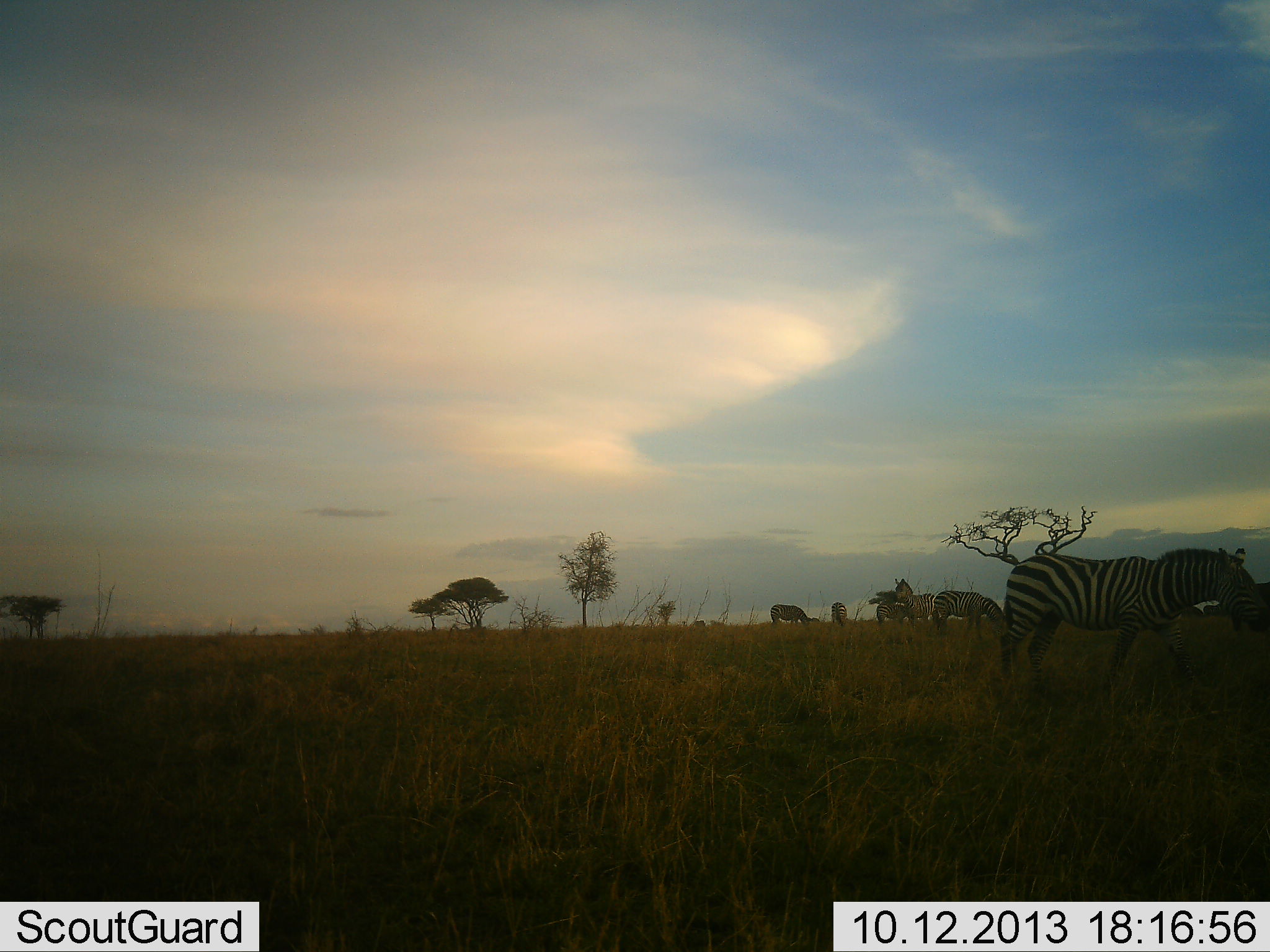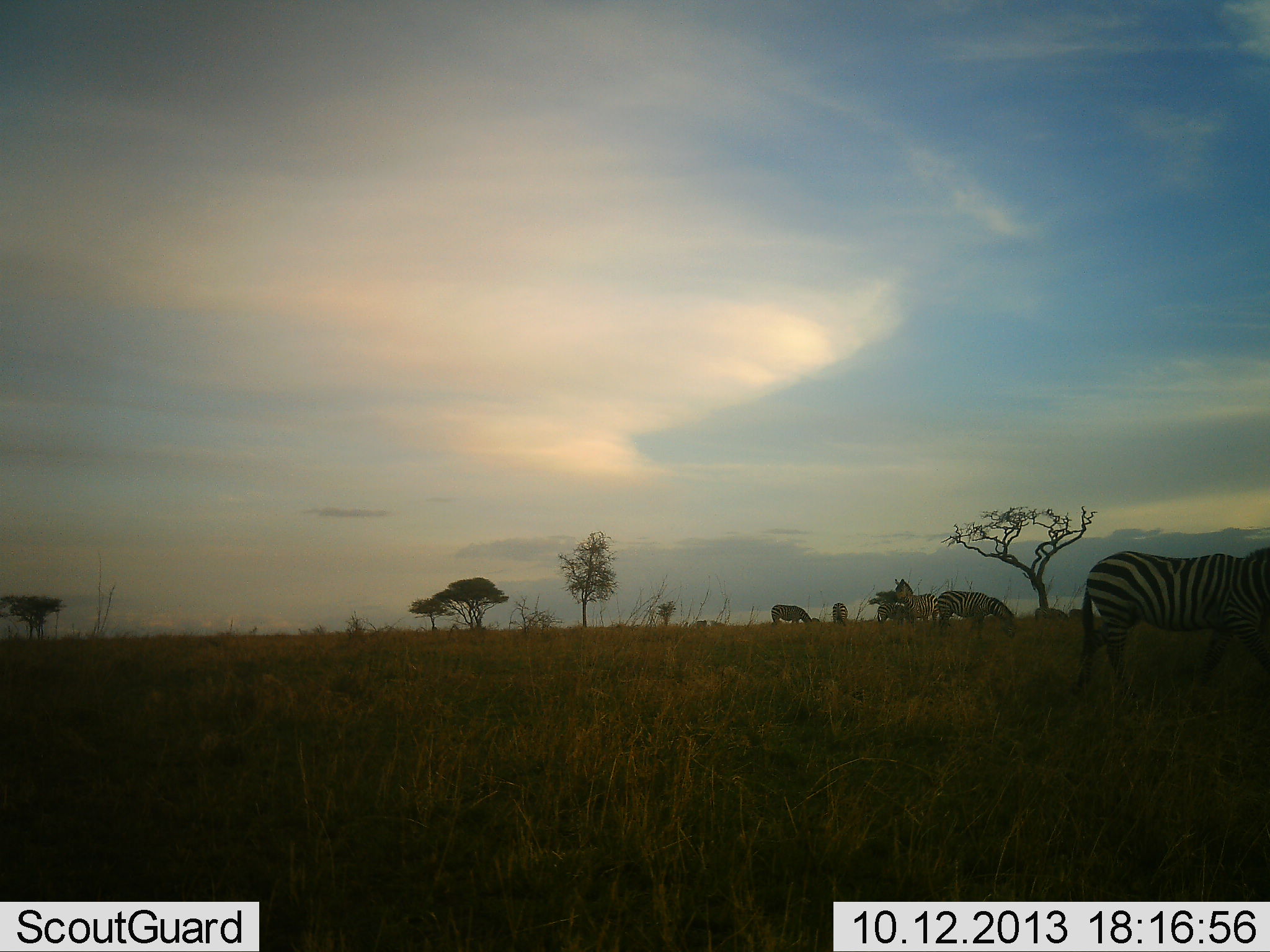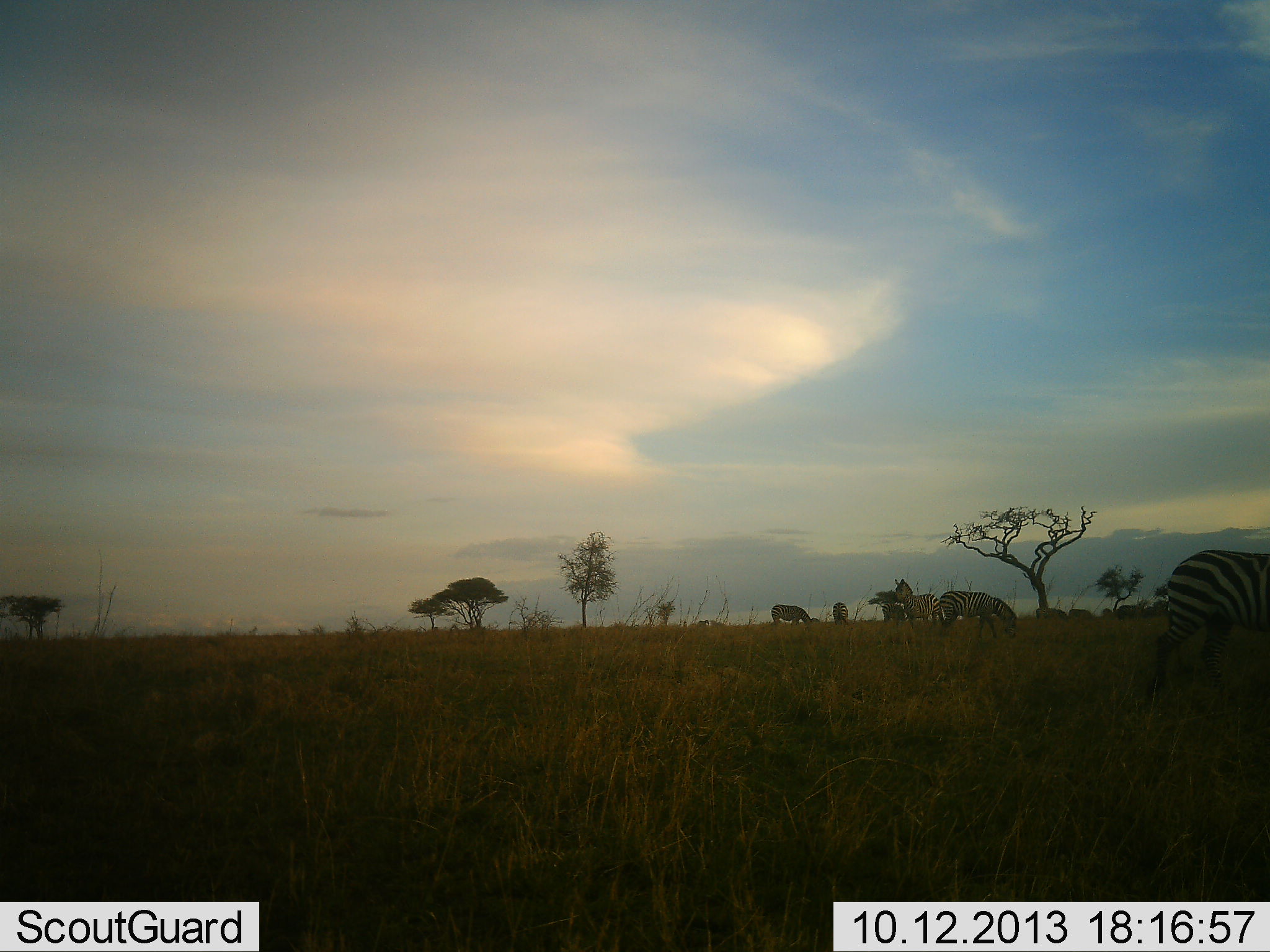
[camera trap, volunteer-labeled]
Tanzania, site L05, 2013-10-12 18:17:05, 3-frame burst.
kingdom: Animalia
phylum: Chordata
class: Mammalia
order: Perissodactyla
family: Equidae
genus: Equus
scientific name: Equus quagga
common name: plains zebra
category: zebra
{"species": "zebra (plains zebra) (Equus quagga)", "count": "5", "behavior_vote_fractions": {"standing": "54%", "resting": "0%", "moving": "67%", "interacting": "4%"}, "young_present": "0%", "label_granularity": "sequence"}